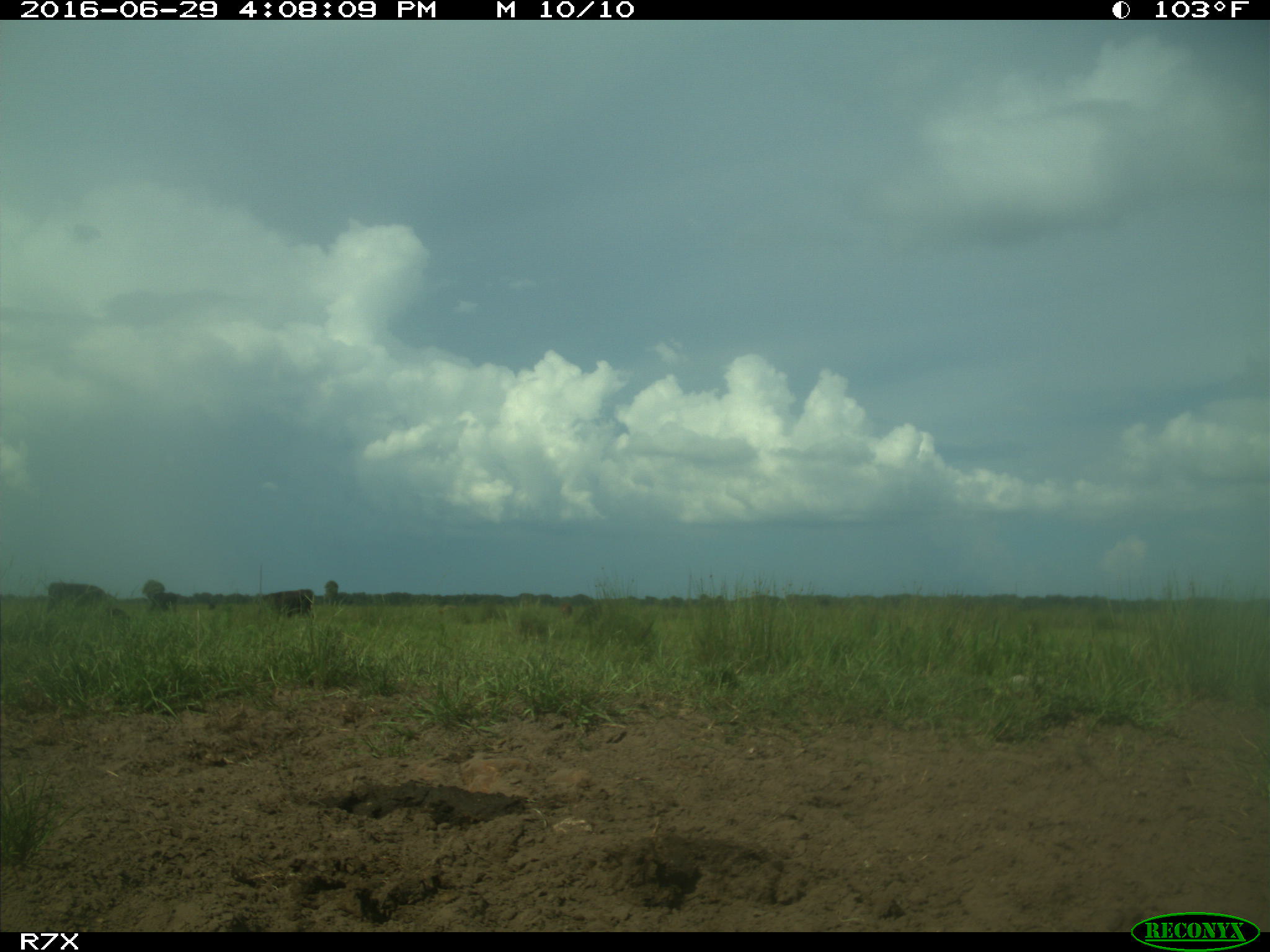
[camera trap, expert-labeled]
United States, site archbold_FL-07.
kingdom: Animalia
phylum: Chordata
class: Mammalia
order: Artiodactyla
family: Bovidae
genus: Bos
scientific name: Bos taurus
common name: domestic cow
Bos taurus (domestic cow).